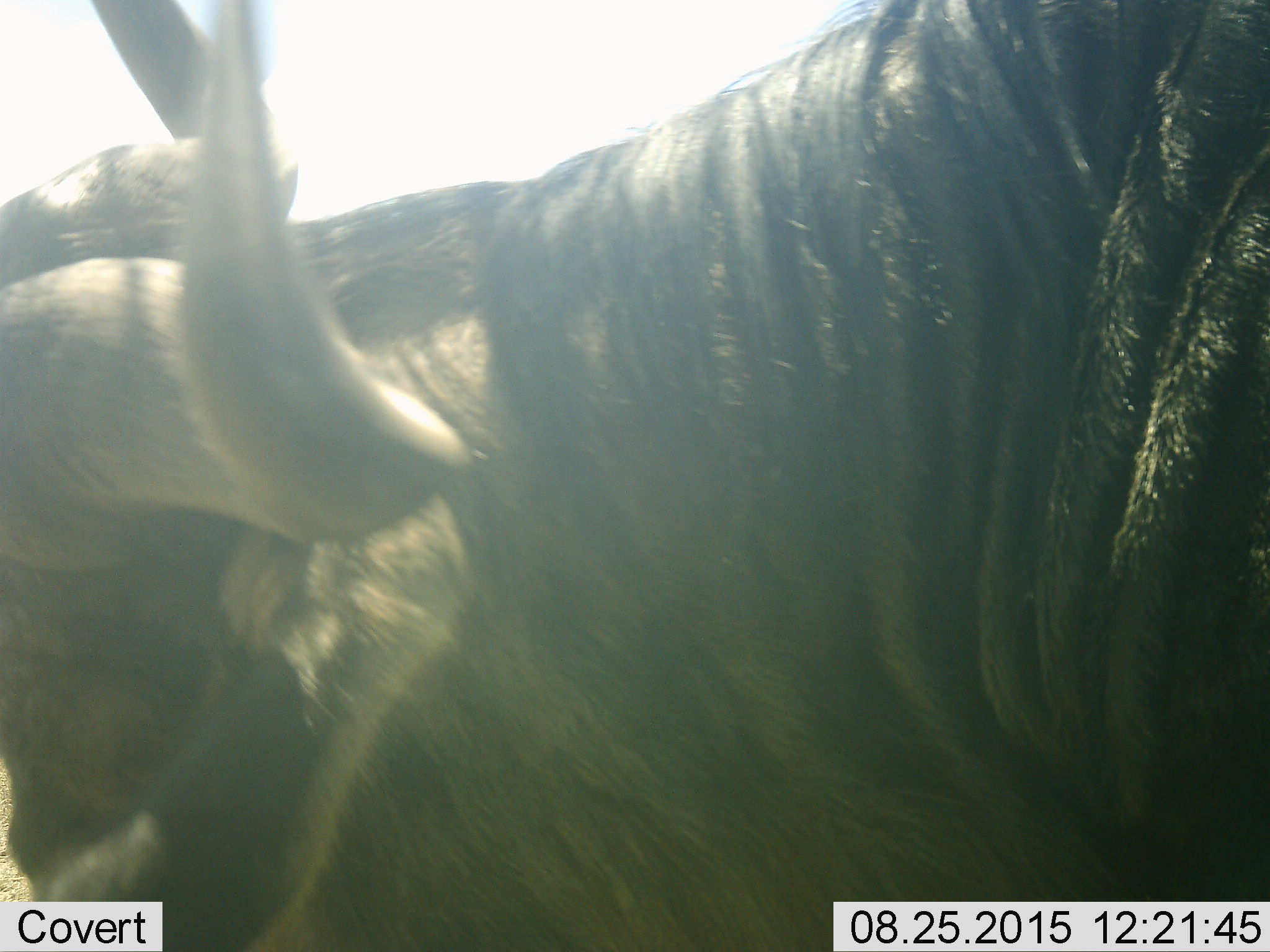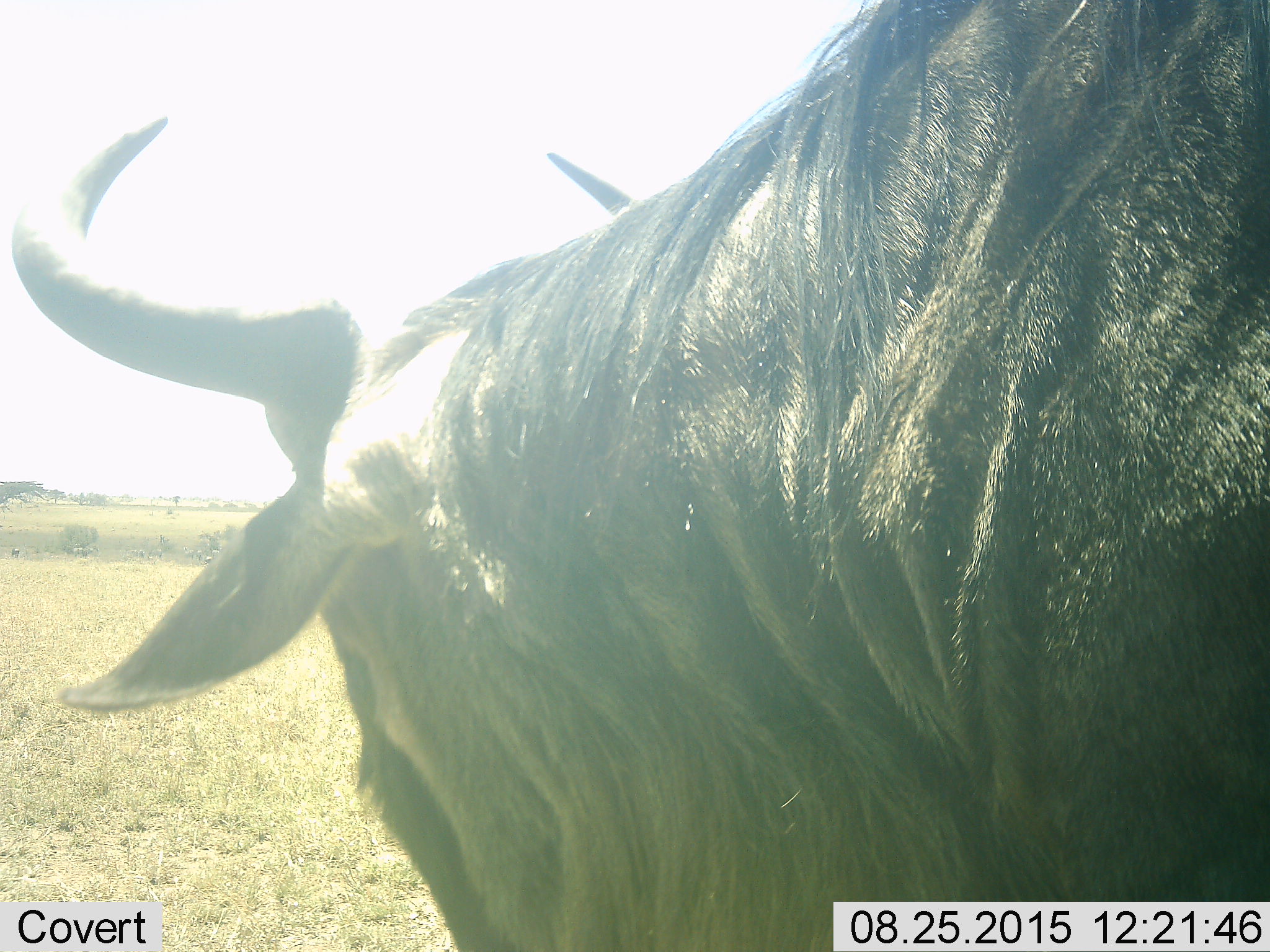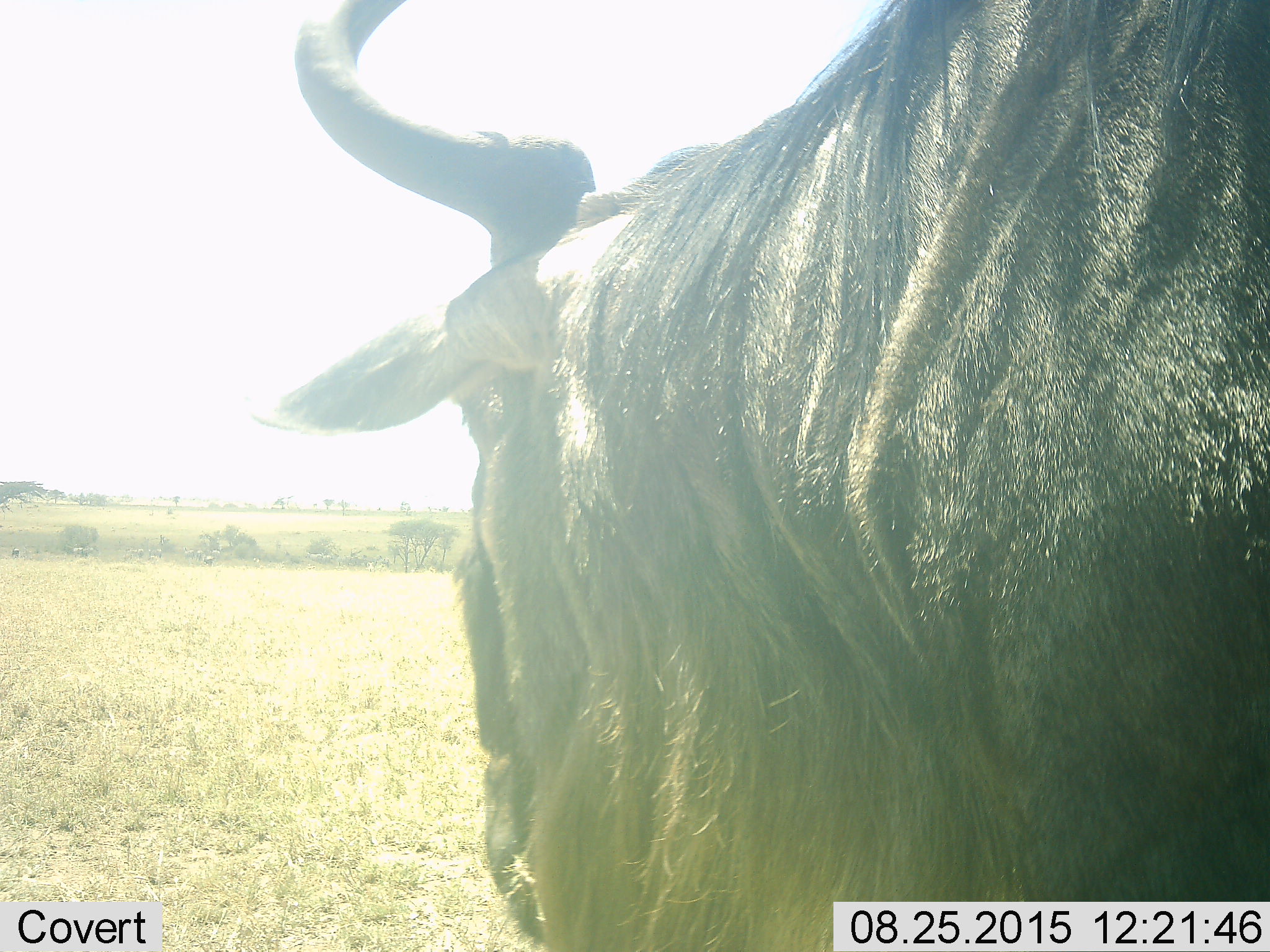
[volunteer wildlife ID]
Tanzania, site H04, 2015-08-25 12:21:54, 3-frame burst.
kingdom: Animalia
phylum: Chordata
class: Mammalia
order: Artiodactyla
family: Bovidae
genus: Connochaetes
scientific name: Connochaetes taurinus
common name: blue wildebeest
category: wildebeest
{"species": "wildebeest (blue wildebeest) (Connochaetes taurinus)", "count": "1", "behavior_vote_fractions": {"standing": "78%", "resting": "0%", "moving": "22%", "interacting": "0%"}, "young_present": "0%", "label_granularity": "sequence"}